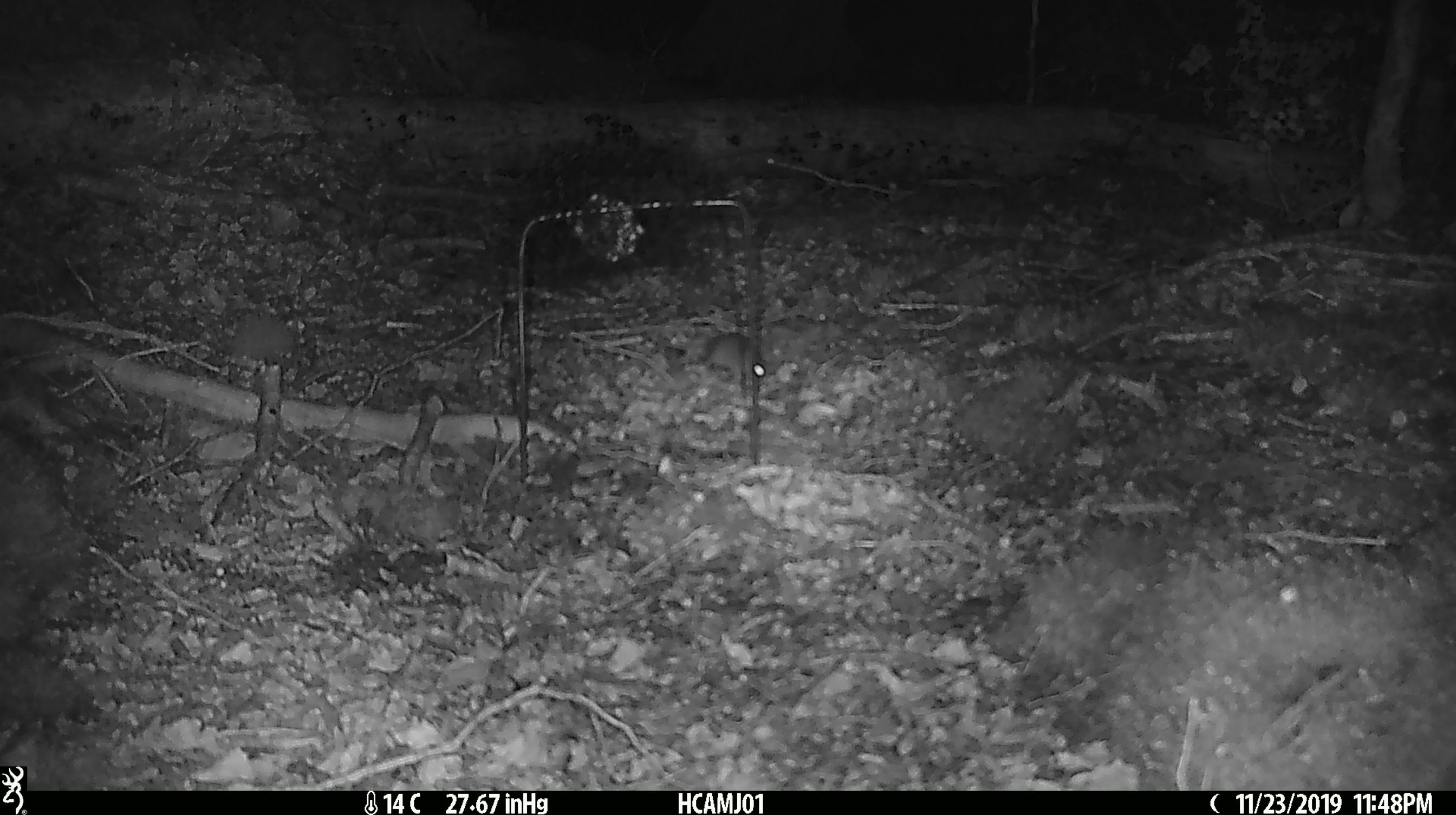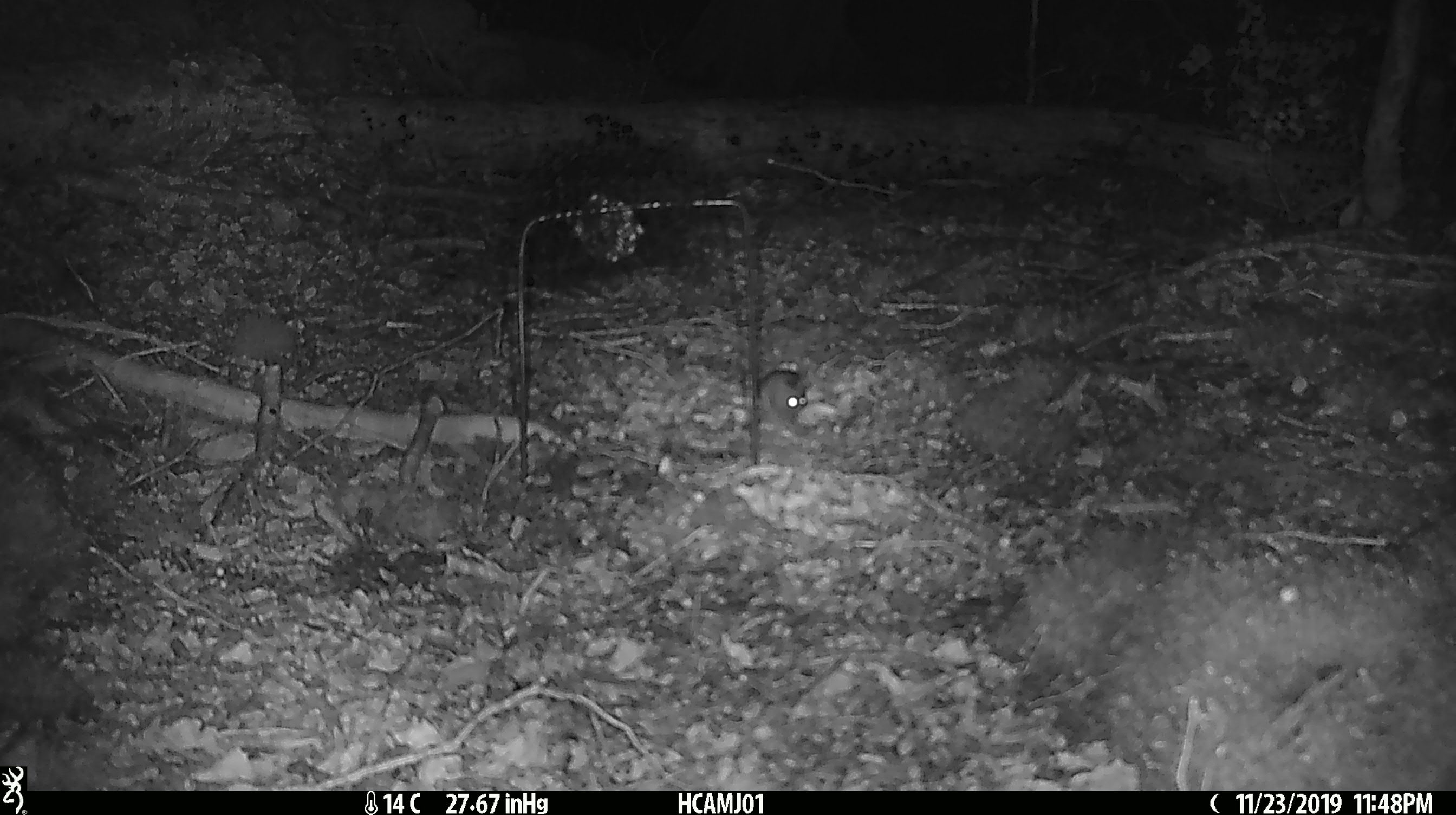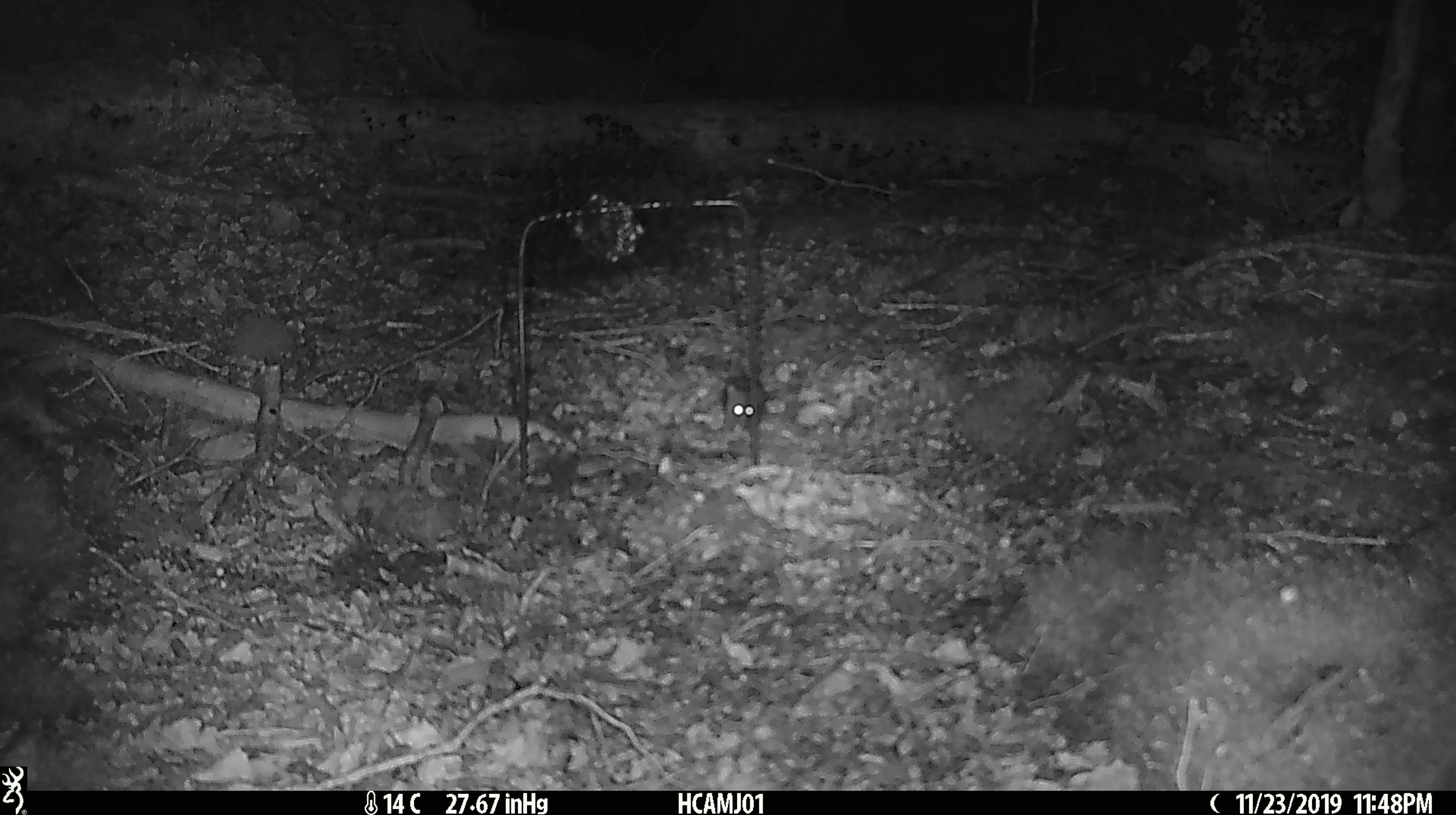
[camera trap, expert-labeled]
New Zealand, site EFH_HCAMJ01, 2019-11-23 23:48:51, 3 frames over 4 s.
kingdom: Animalia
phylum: Chordata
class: Mammalia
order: Rodentia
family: Muridae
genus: Mus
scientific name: Mus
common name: mouse